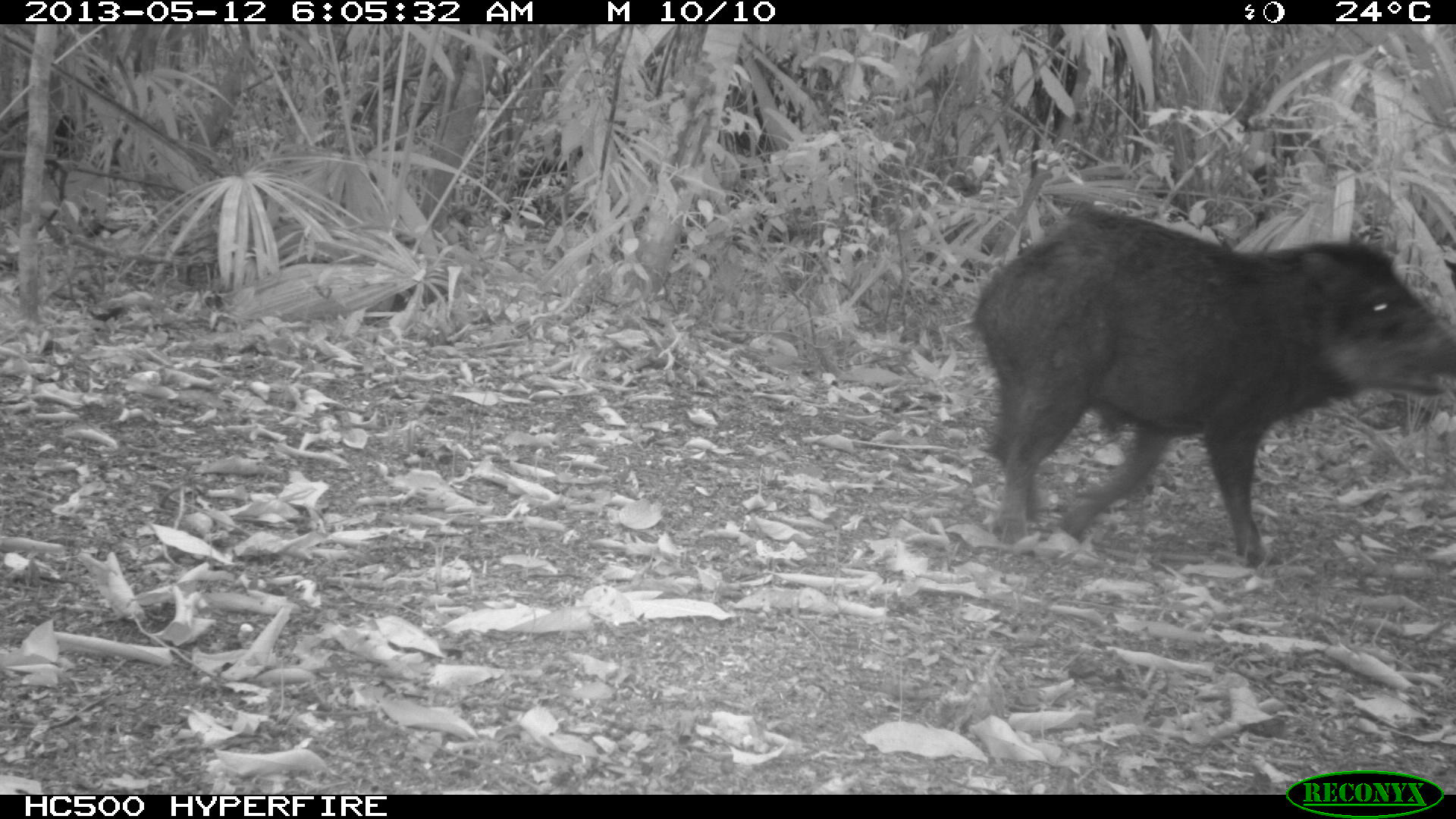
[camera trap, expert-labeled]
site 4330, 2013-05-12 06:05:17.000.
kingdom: Animalia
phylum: Chordata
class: Mammalia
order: Artiodactyla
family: Tayassuidae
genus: Tayassu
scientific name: Tayassu pecari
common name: white-lipped peccary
Tayassu pecari (white-lipped peccary), count 2.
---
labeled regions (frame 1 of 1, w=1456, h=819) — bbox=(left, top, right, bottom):
tayassu pecari: bbox=(970, 209, 1456, 568)